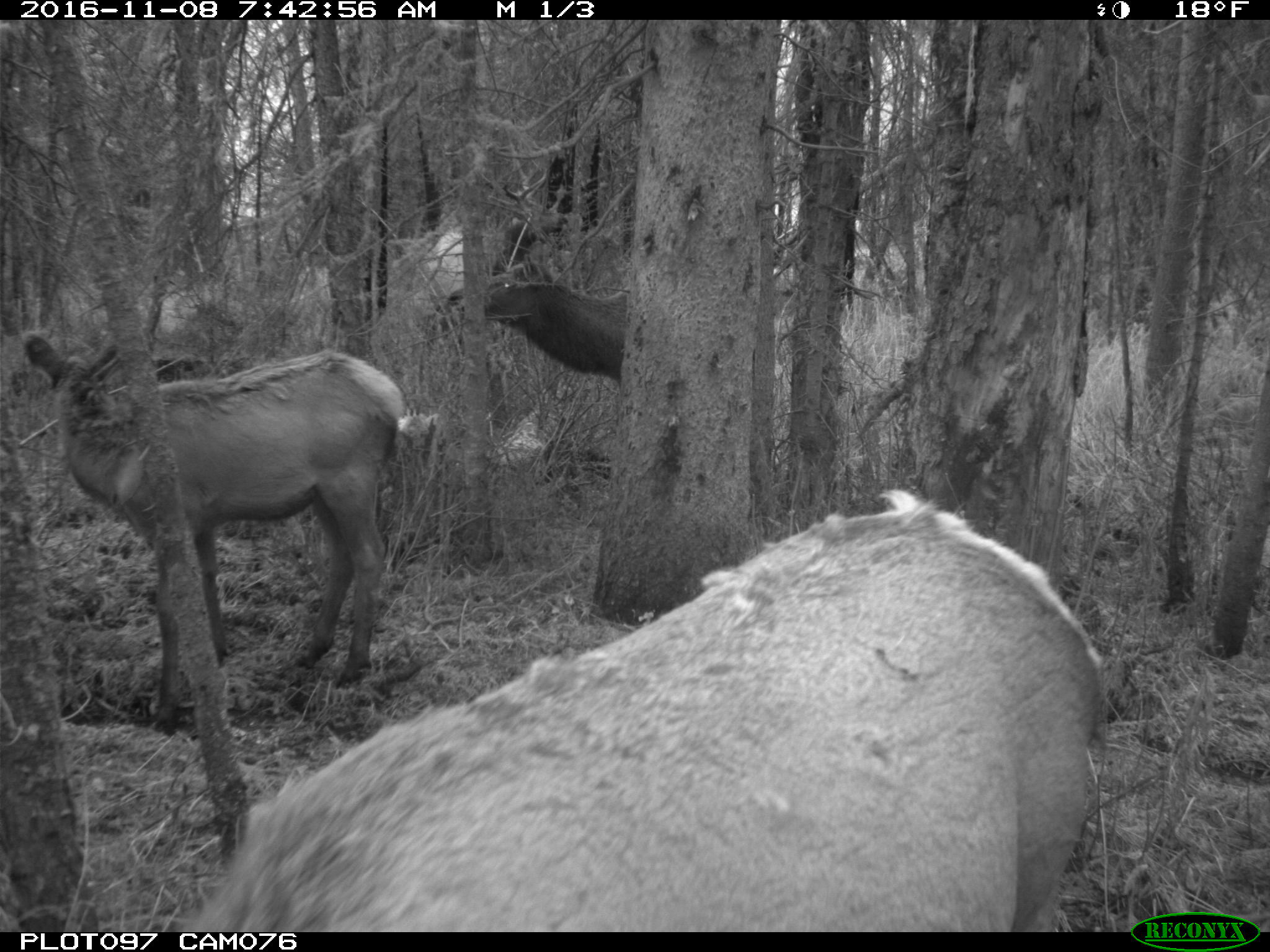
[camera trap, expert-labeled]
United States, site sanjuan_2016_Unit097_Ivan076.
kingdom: Animalia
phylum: Chordata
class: Mammalia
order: Artiodactyla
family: Cervidae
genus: Cervus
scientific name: Cervus elaphus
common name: red deer